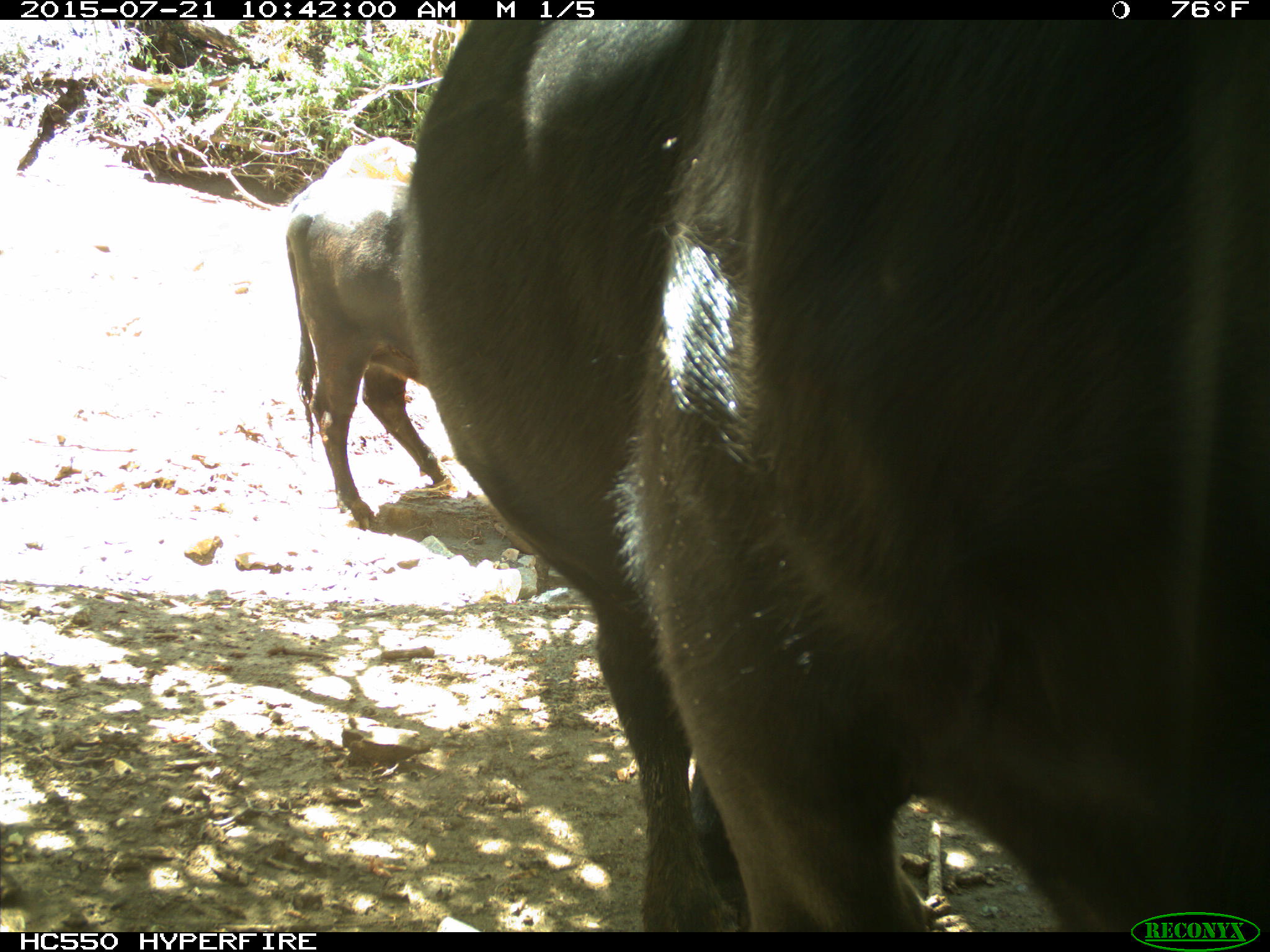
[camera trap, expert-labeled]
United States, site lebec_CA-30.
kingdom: Animalia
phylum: Chordata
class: Mammalia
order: Artiodactyla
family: Bovidae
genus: Bos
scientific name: Bos taurus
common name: domestic cow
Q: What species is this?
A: Bos taurus (domestic cow).